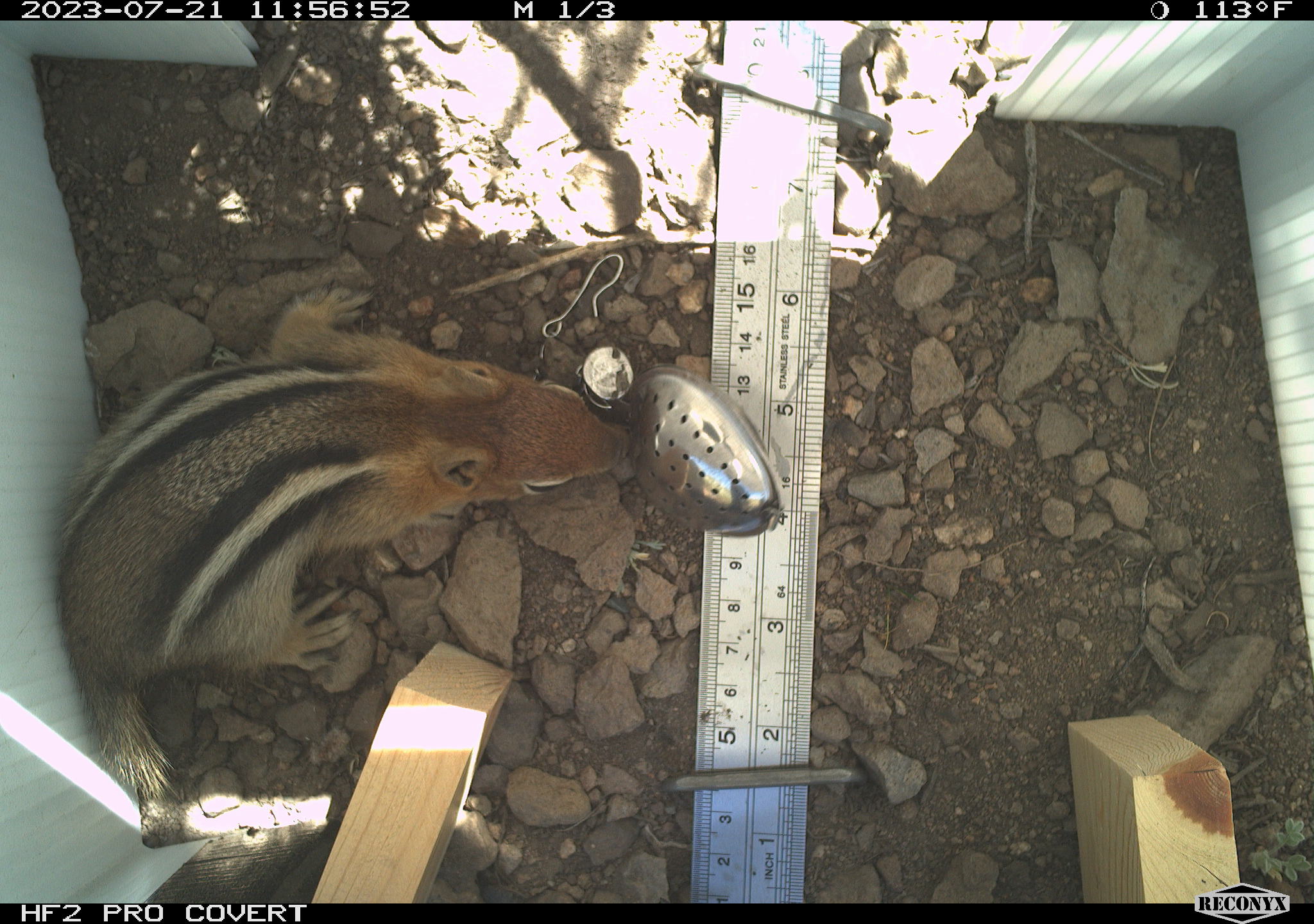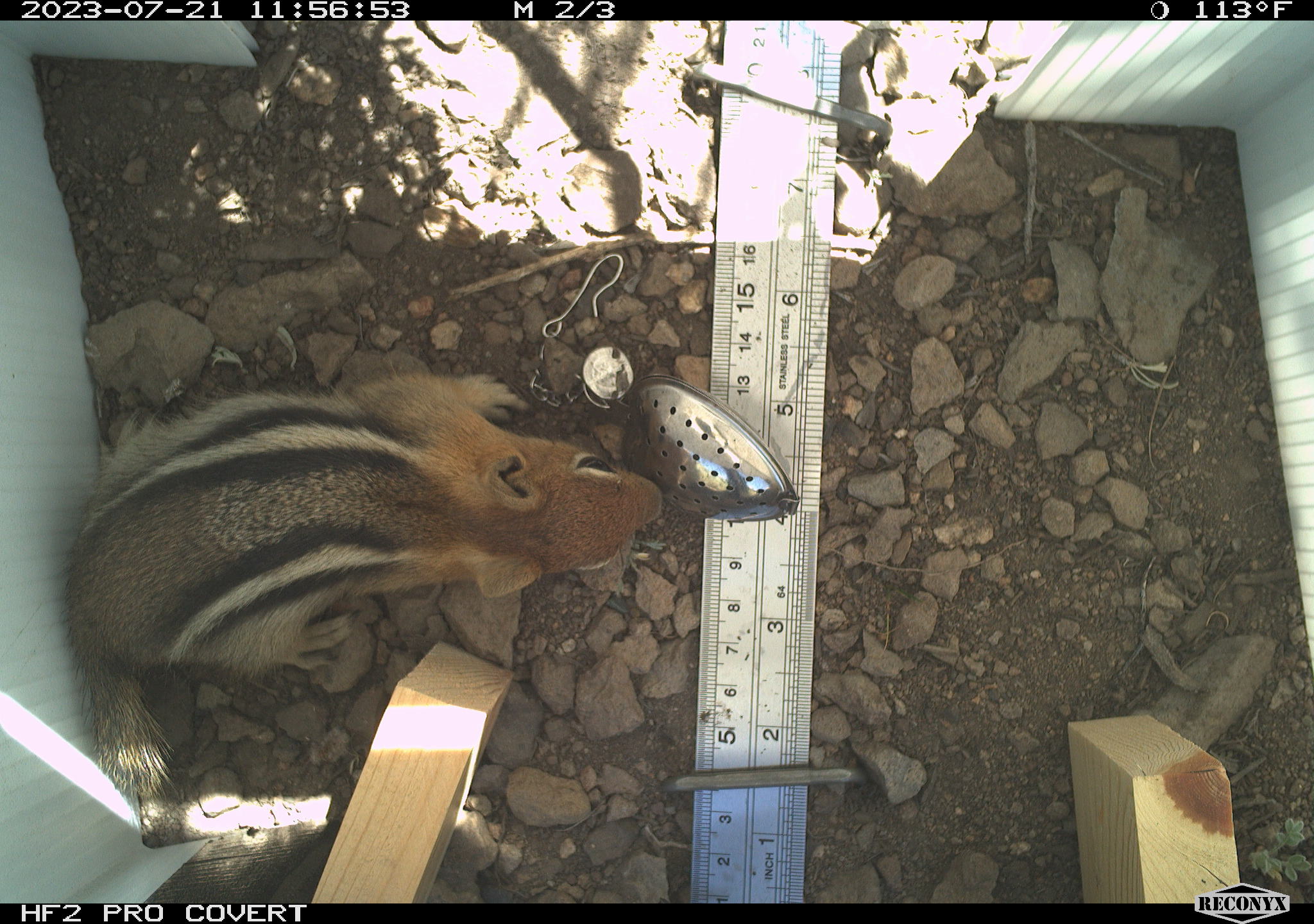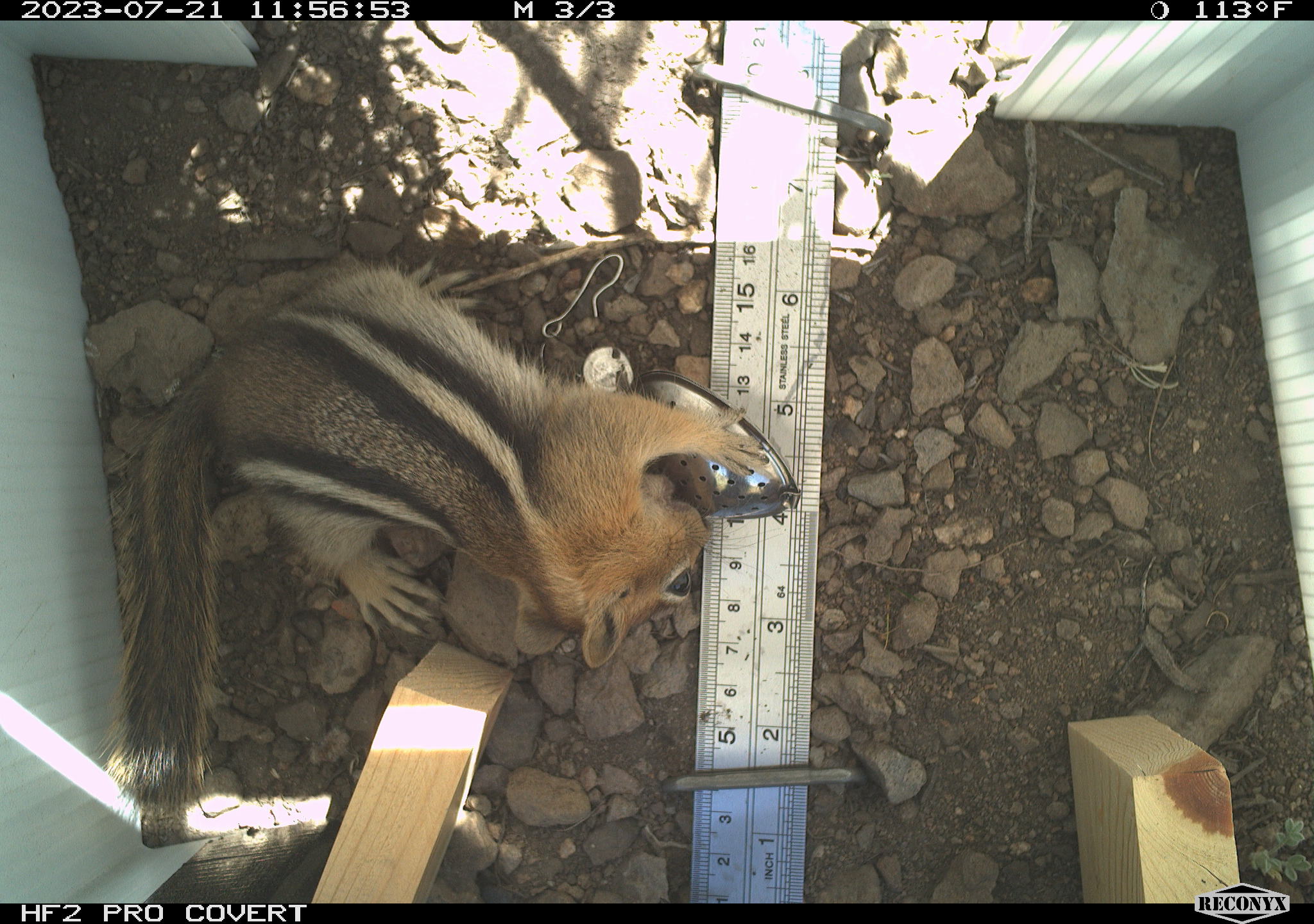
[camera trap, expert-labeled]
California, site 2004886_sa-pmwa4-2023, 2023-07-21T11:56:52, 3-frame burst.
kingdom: Animalia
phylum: Chordata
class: Mammalia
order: Rodentia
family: Sciuridae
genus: Callospermophilus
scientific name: Callospermophilus lateralis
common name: golden mantled ground squirrel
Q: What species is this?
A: Golden mantled ground squirrel (Callospermophilus lateralis).